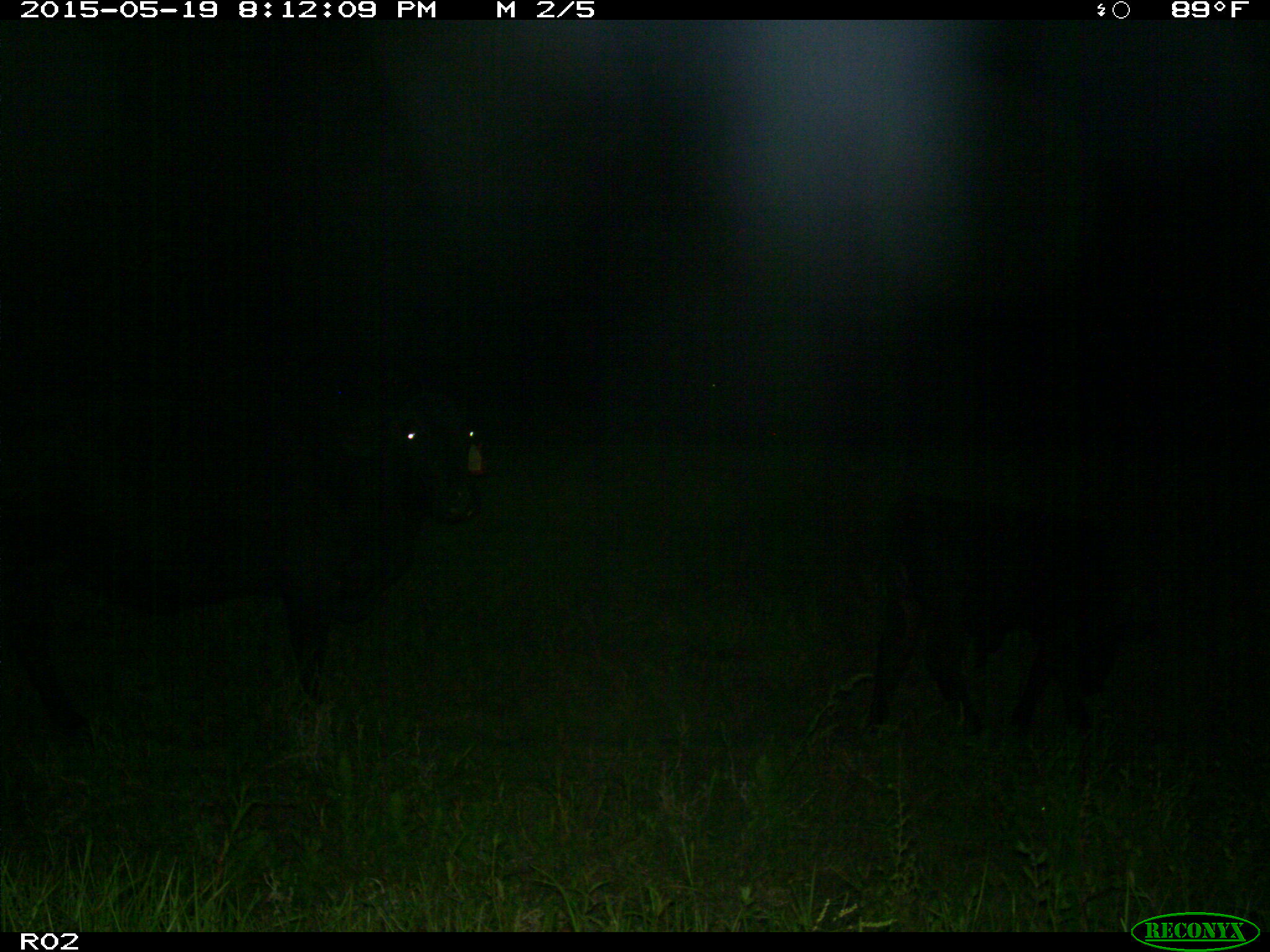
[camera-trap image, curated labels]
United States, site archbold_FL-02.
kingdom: Animalia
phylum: Chordata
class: Mammalia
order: Artiodactyla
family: Bovidae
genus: Bos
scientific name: Bos taurus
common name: domestic cow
Bos taurus (domestic cow).